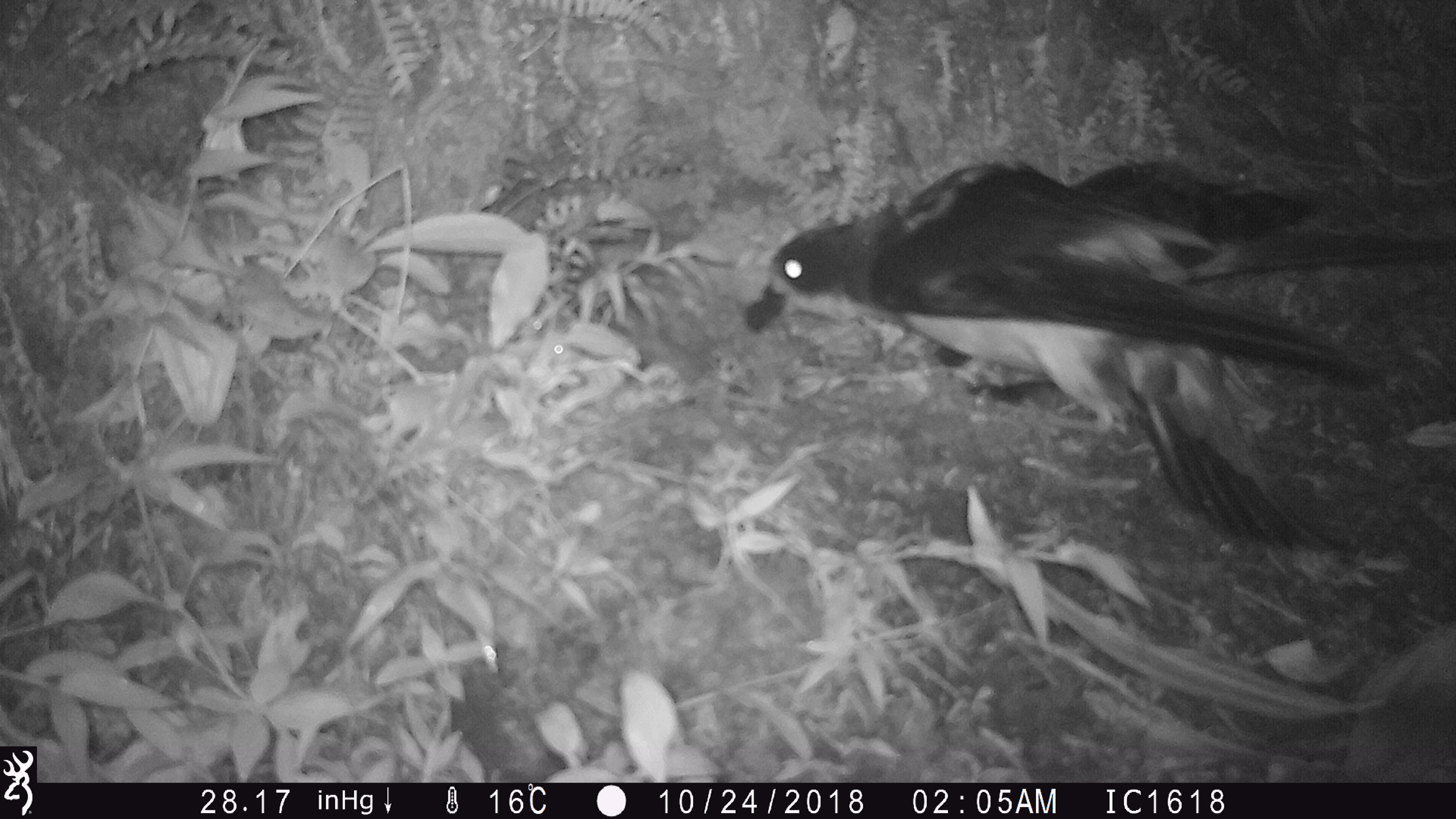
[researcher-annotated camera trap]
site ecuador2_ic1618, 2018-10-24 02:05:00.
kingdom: Animalia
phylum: Chordata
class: Aves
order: Procellariiformes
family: Procellariidae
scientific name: Procellariidae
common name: petrel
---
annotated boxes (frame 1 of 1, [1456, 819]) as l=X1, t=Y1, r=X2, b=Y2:
petrel: l=743, t=154, r=1377, b=545